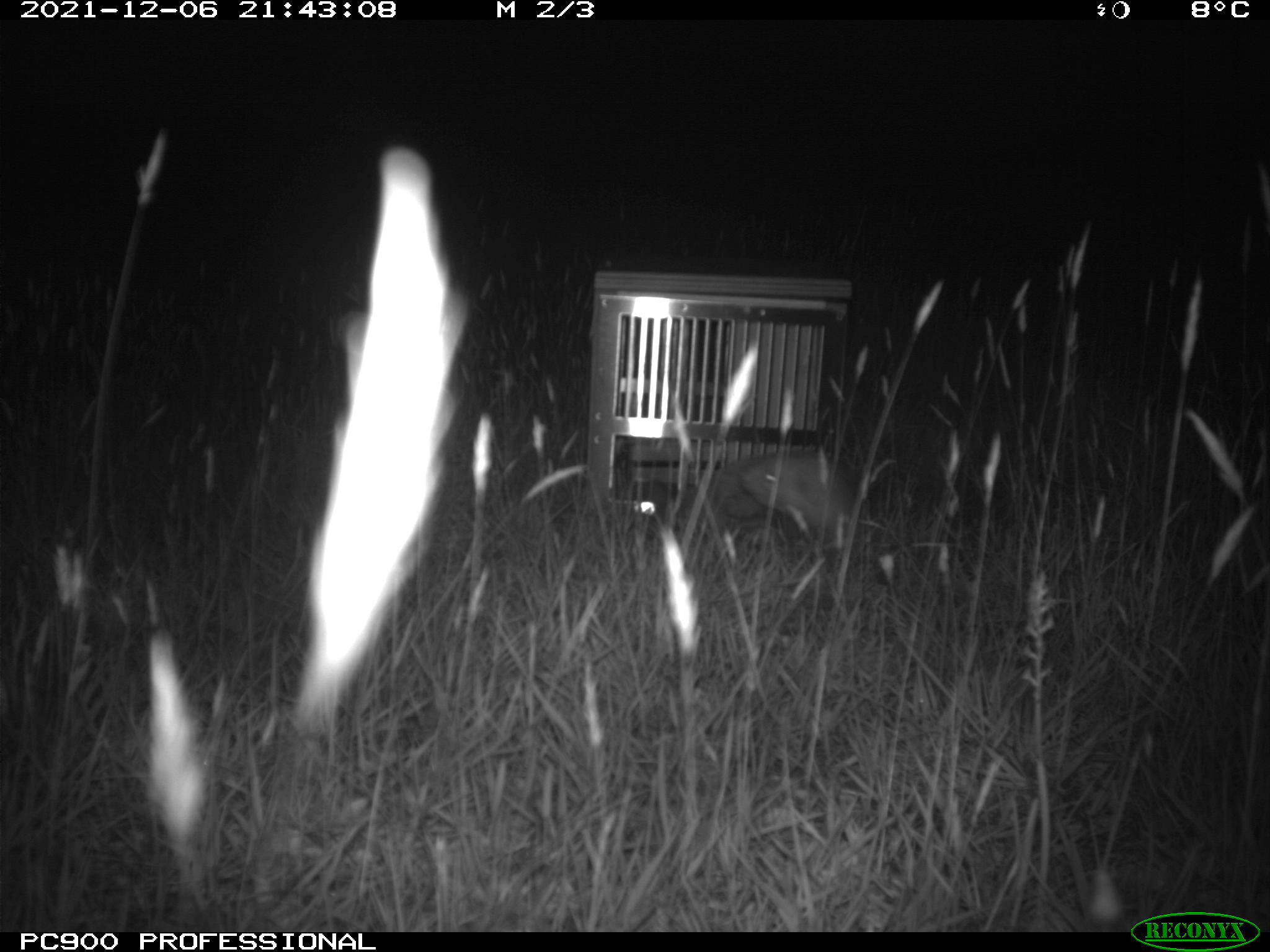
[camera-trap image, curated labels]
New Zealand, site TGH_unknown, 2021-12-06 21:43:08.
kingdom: Animalia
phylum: Chordata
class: Mammalia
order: Carnivora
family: Mustelidae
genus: Mustela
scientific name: Mustela furo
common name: ferret